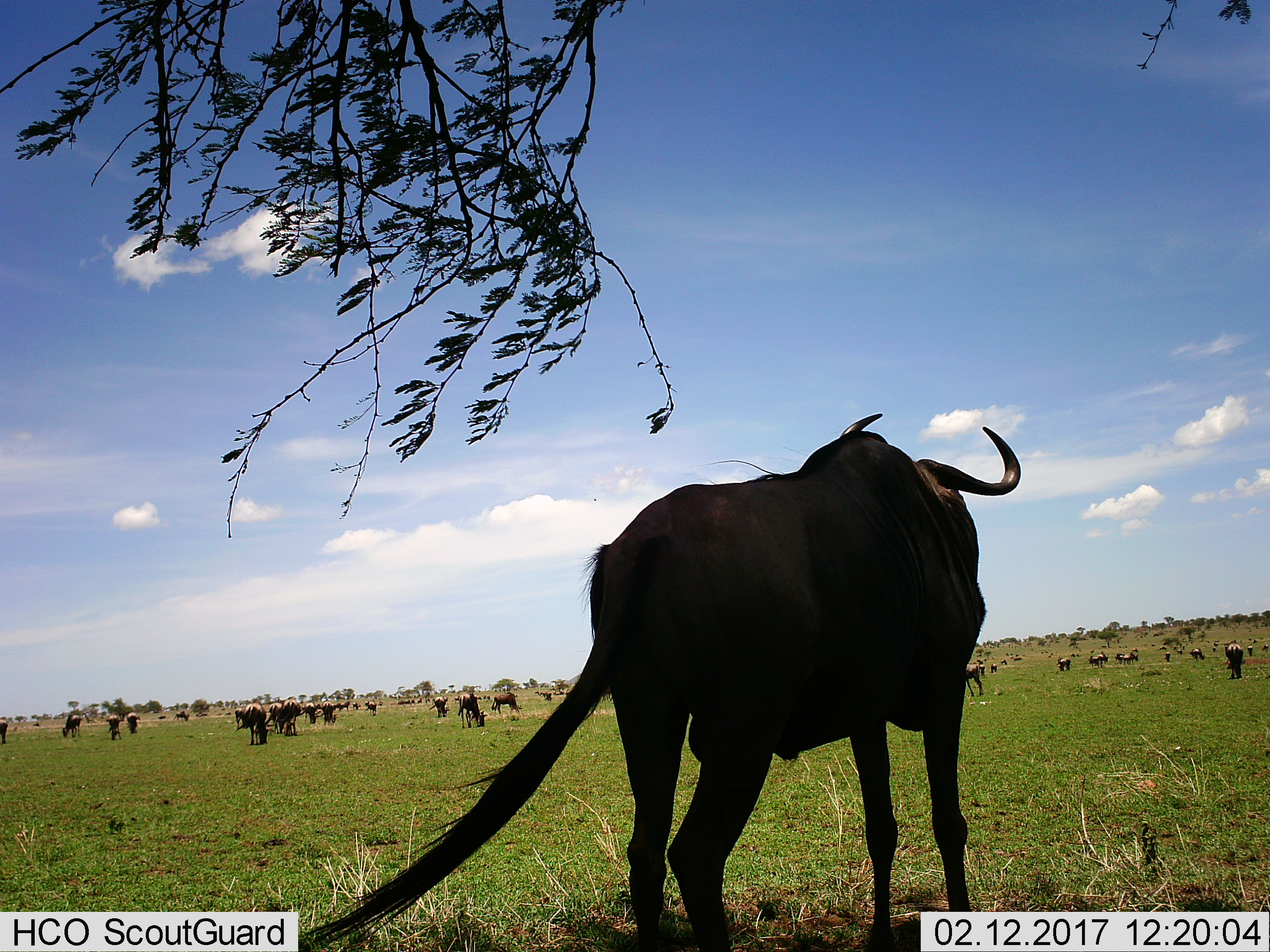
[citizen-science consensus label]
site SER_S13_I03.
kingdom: Animalia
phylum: Chordata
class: Mammalia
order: Artiodactyla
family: Bovidae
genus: Connochaetes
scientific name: Connochaetes taurinus taurinus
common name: blue wildebeest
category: wildebeestblue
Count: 11-50.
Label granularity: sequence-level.